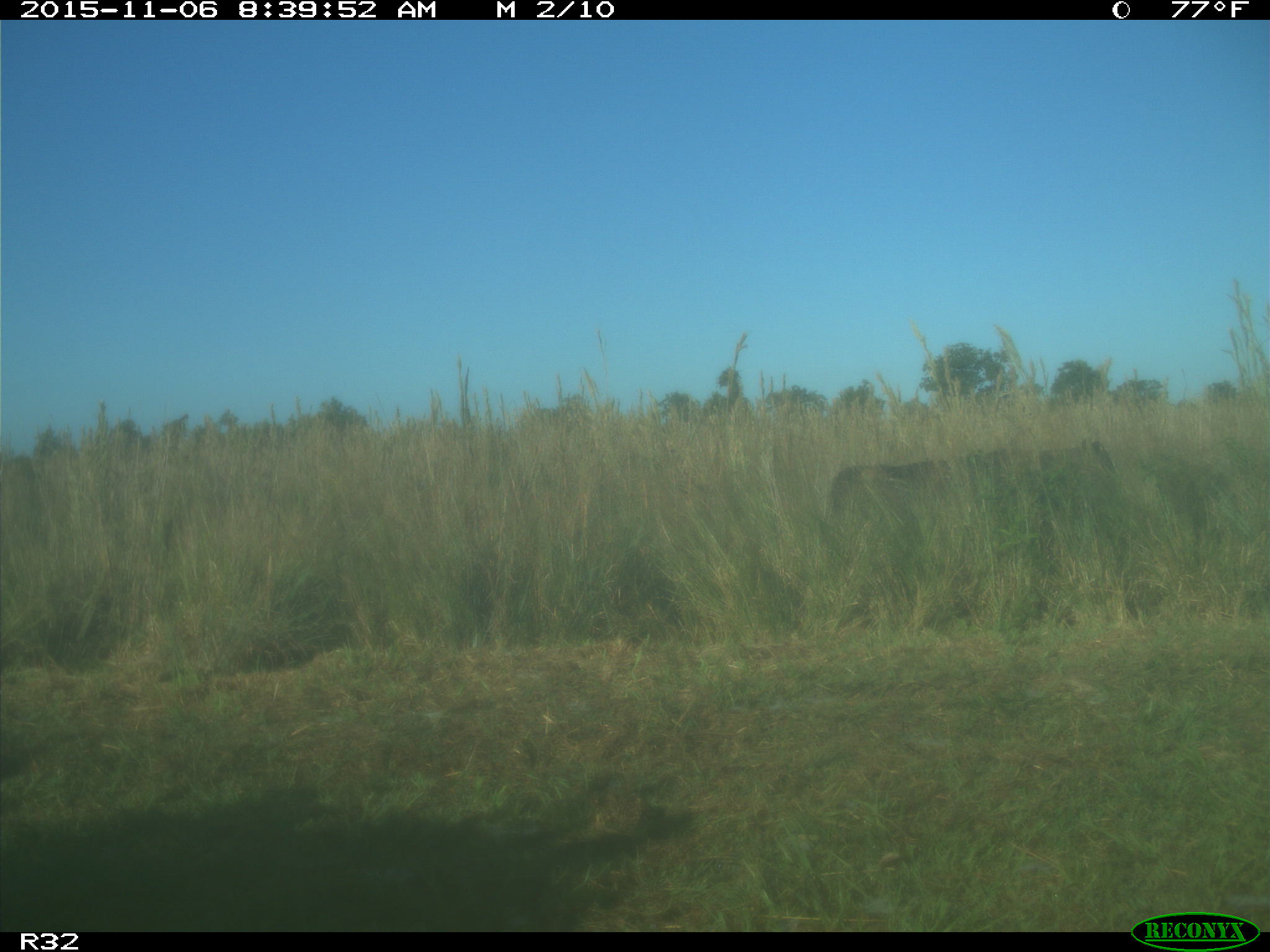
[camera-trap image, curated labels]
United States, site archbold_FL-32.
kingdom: Animalia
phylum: Chordata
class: Mammalia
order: Artiodactyla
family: Bovidae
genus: Bos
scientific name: Bos taurus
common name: domestic cow